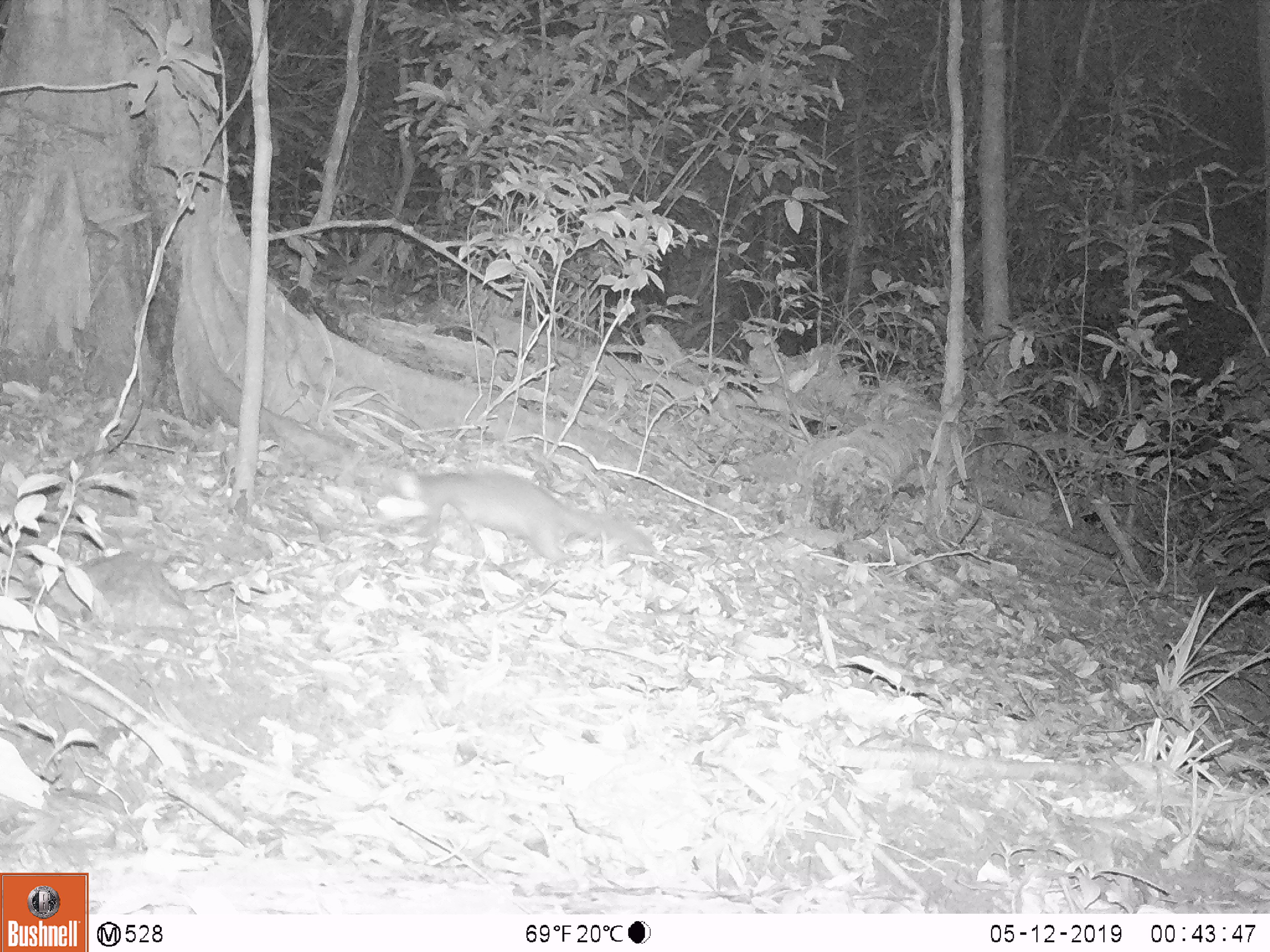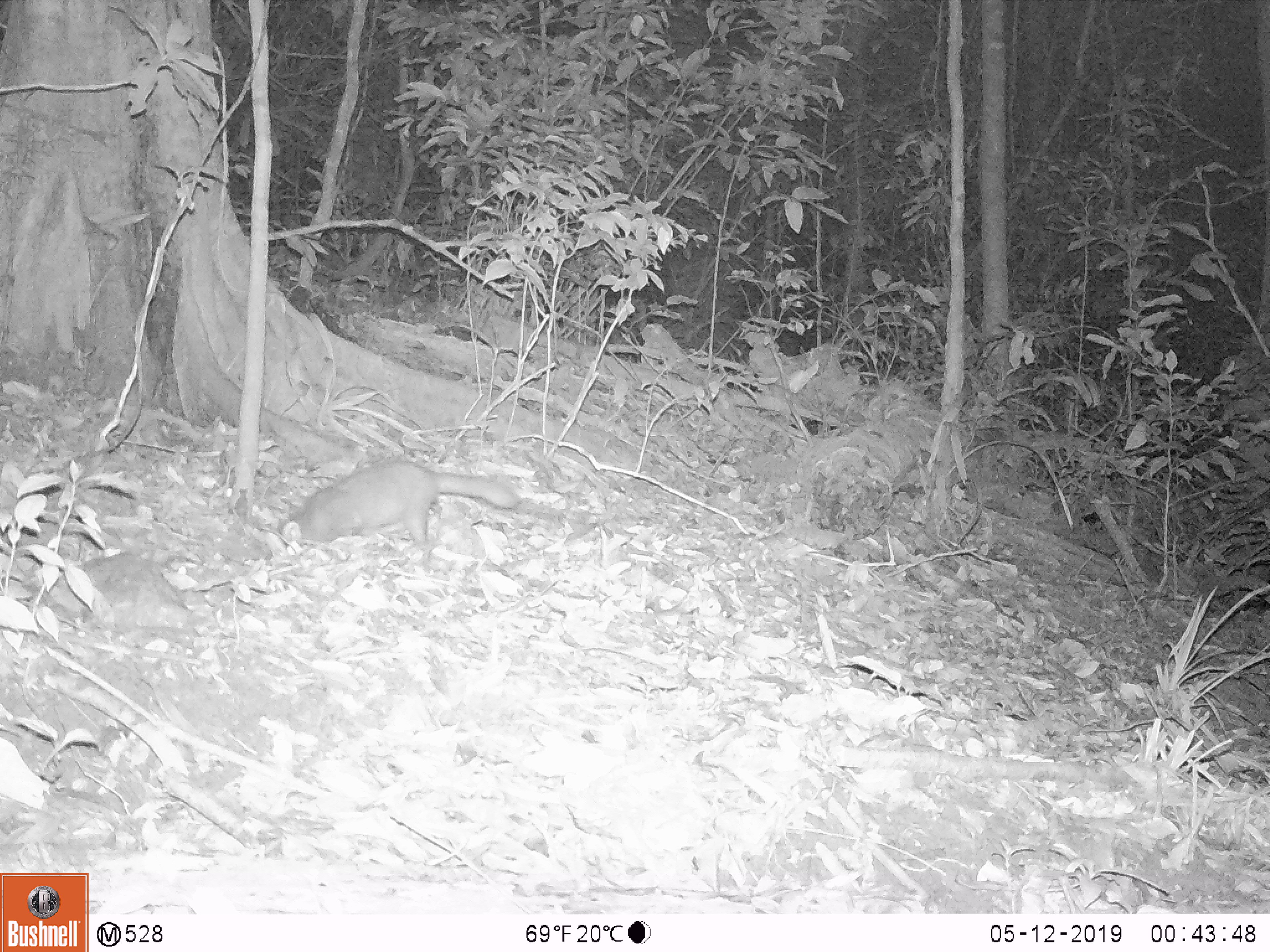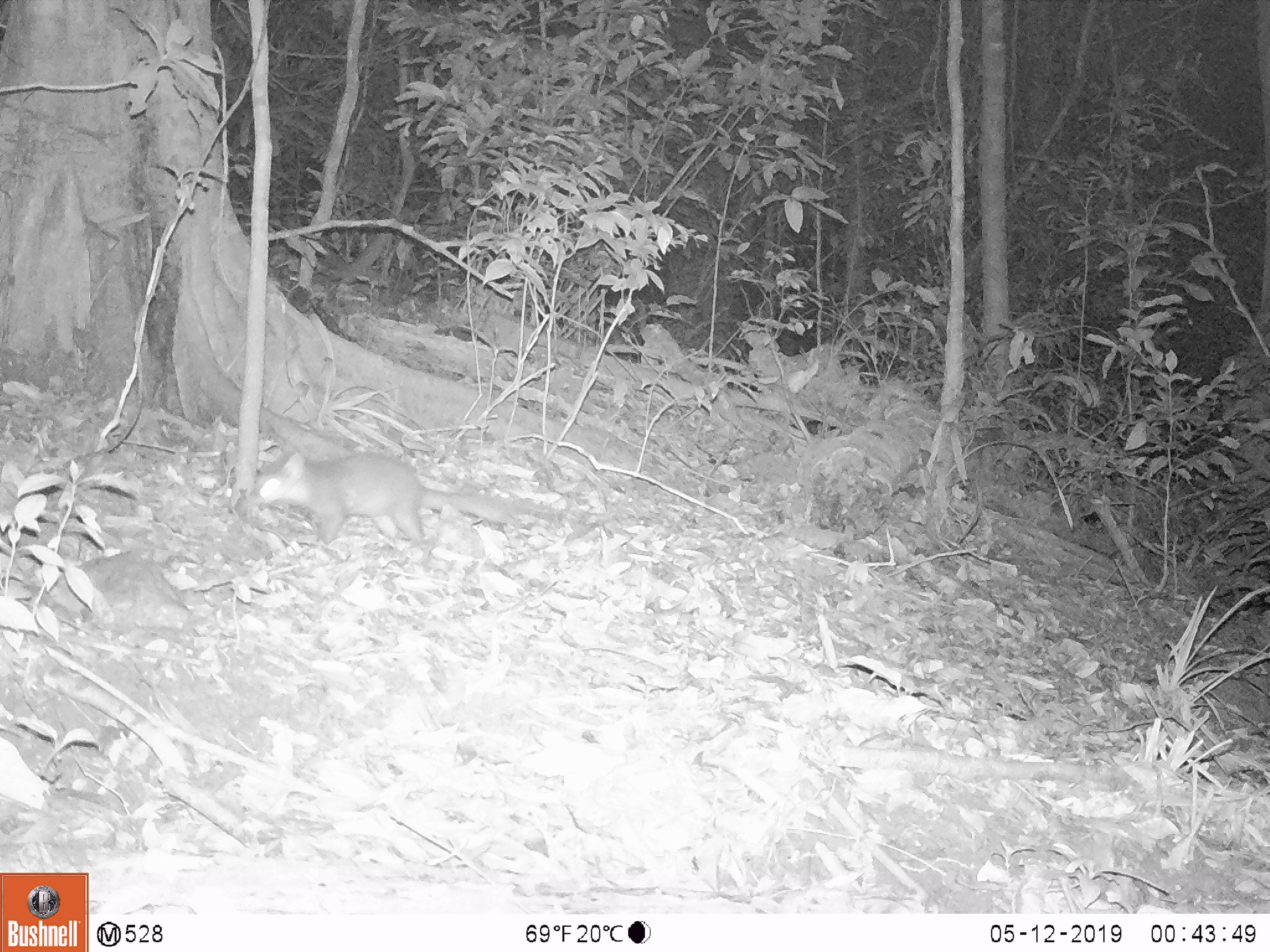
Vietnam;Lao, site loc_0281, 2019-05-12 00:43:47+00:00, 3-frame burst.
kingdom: Animalia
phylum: Chordata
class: Mammalia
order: Carnivora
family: Mustelidae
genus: Melogale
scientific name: Melogale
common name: ferret badger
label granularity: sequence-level